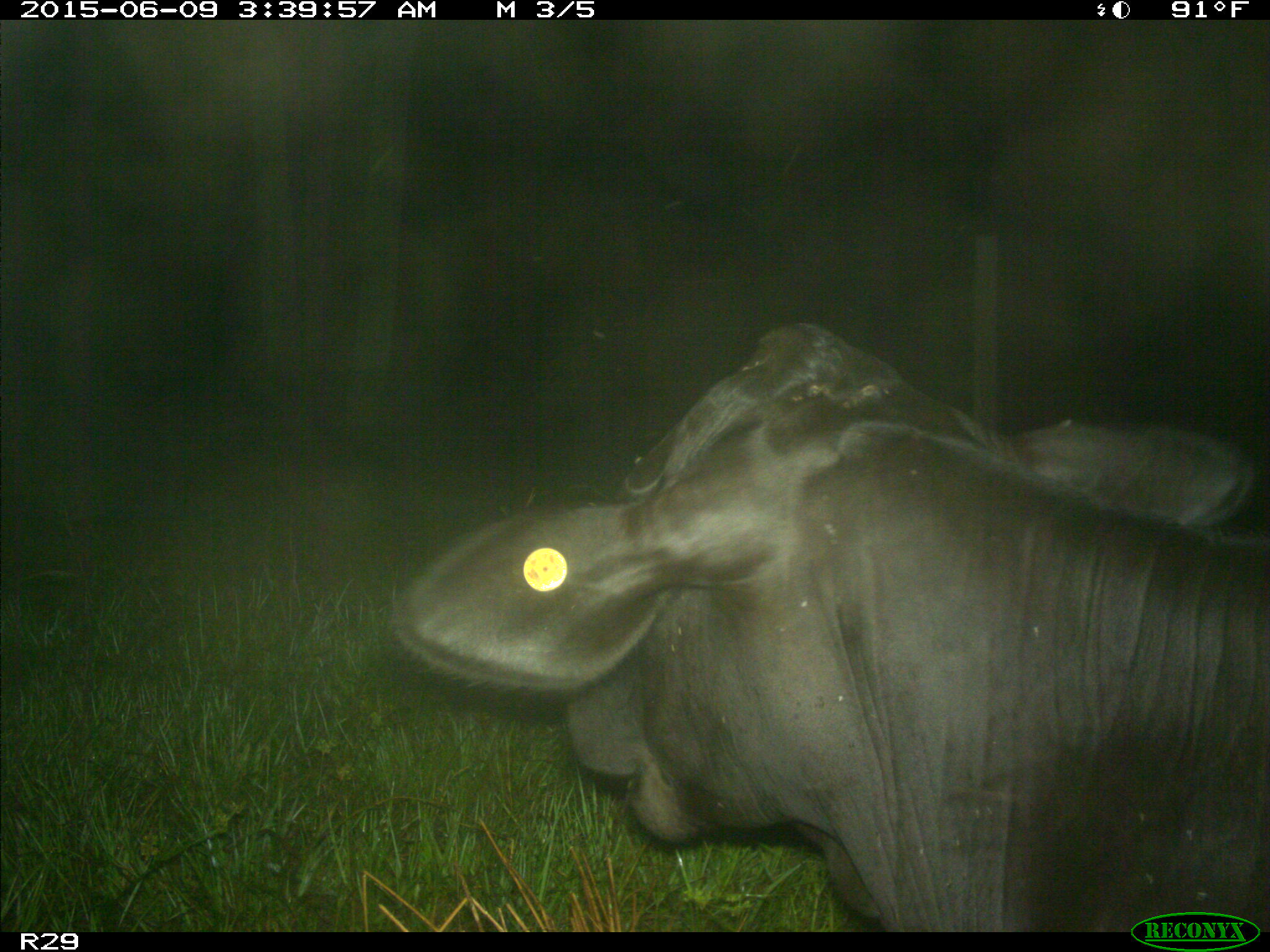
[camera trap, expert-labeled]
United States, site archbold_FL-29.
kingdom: Animalia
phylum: Chordata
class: Mammalia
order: Artiodactyla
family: Bovidae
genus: Bos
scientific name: Bos taurus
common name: domestic cow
Bos taurus (domestic cow).